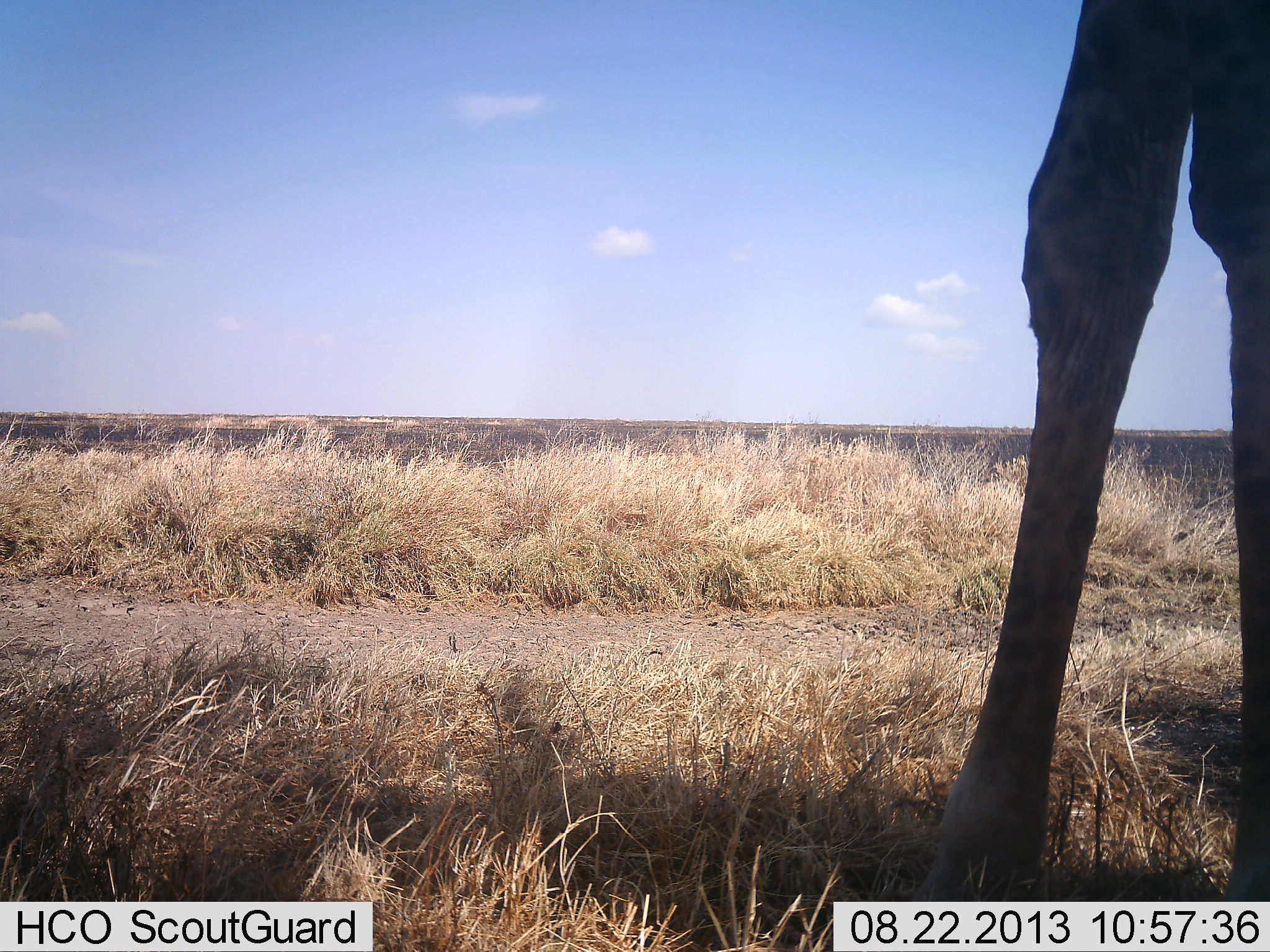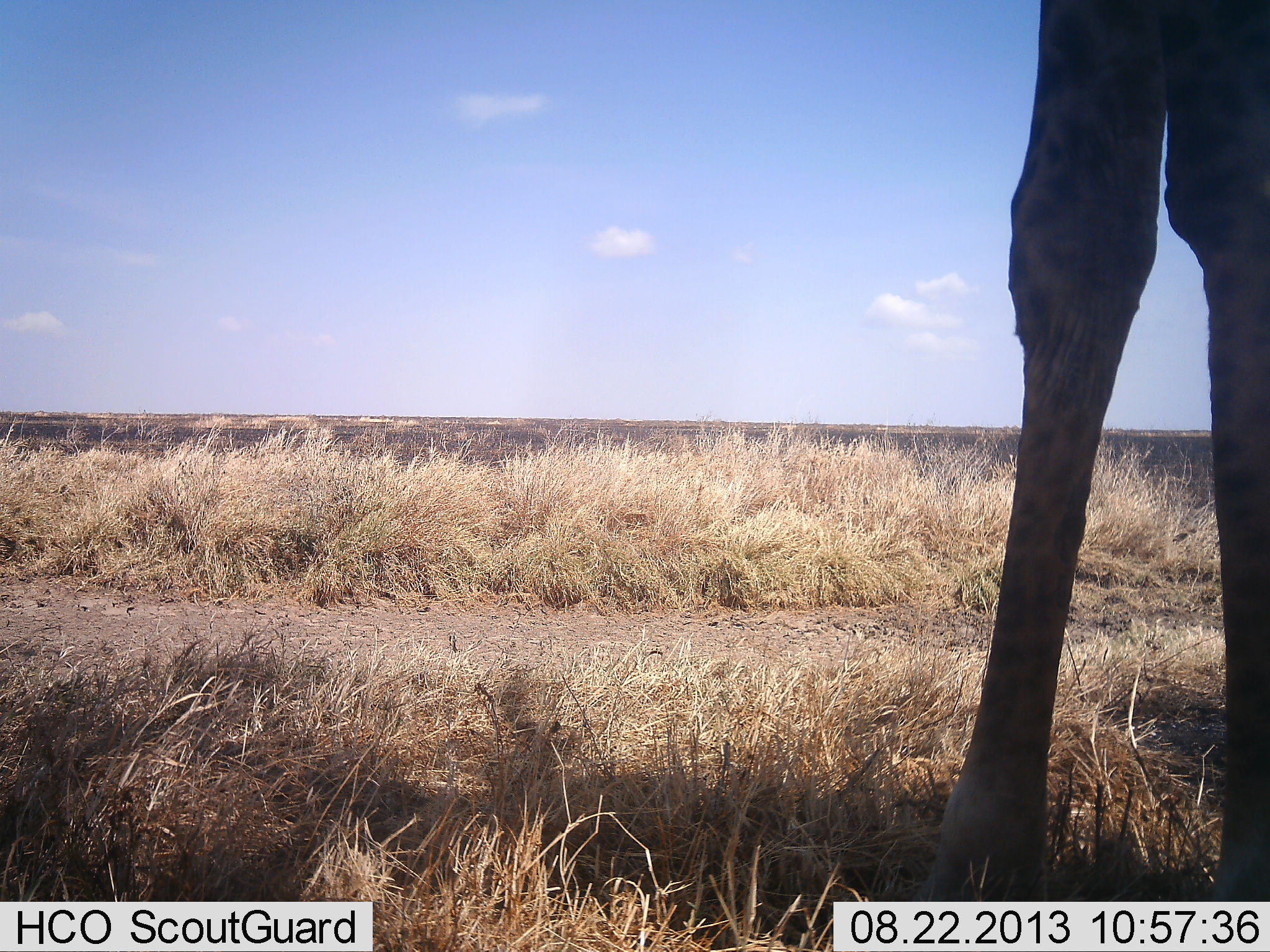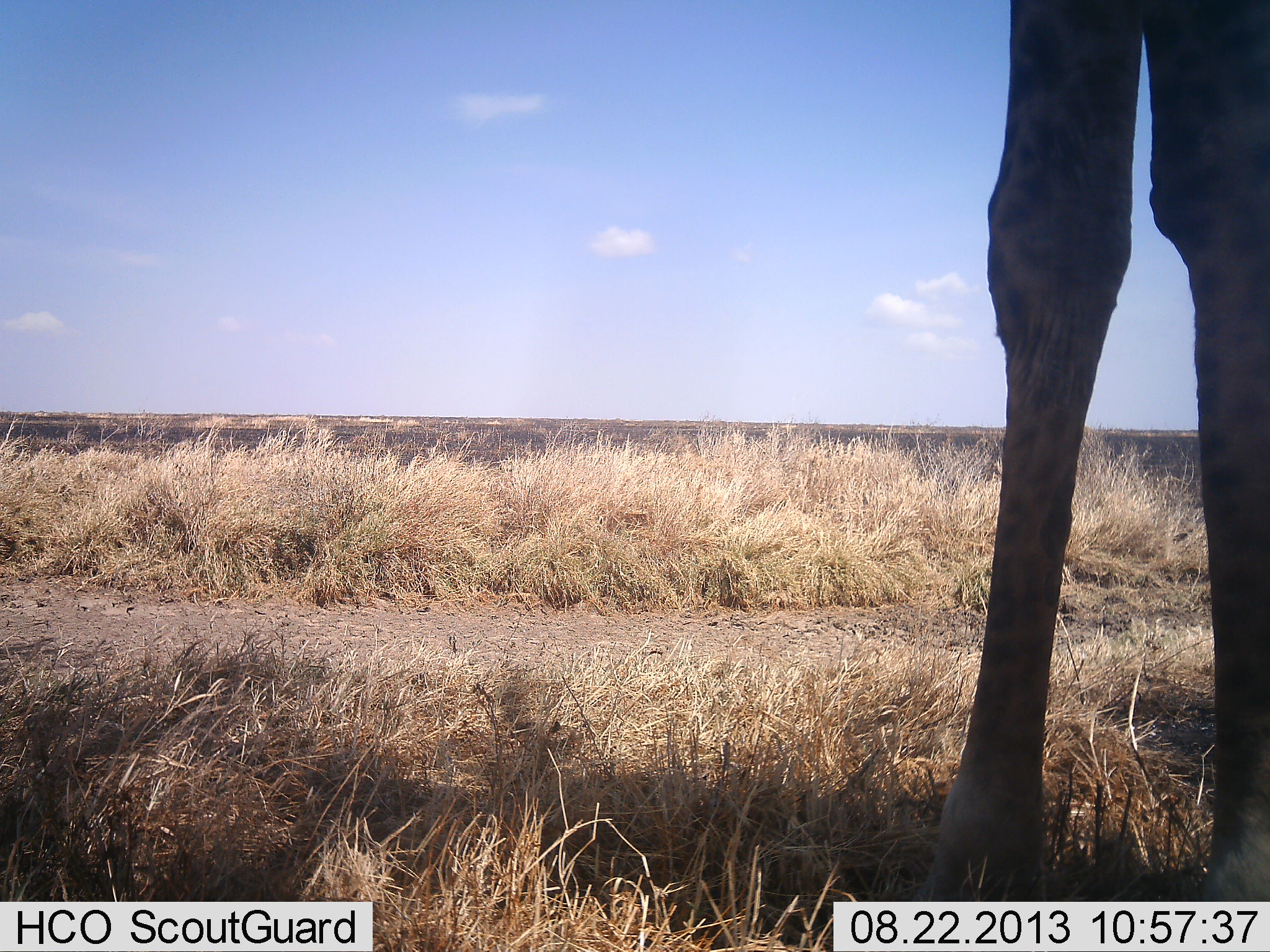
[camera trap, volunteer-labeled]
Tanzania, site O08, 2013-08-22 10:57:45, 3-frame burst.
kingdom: Animalia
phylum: Chordata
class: Mammalia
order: Artiodactyla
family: Giraffidae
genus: Giraffa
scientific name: Giraffa camelopardalis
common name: giraffe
Giraffe (Giraffa camelopardalis), count 1. Behavior (volunteer vote fractions): standing 100%, resting 0%, moving 0%, interacting 0%. Young present (vote fraction): 0%. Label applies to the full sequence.